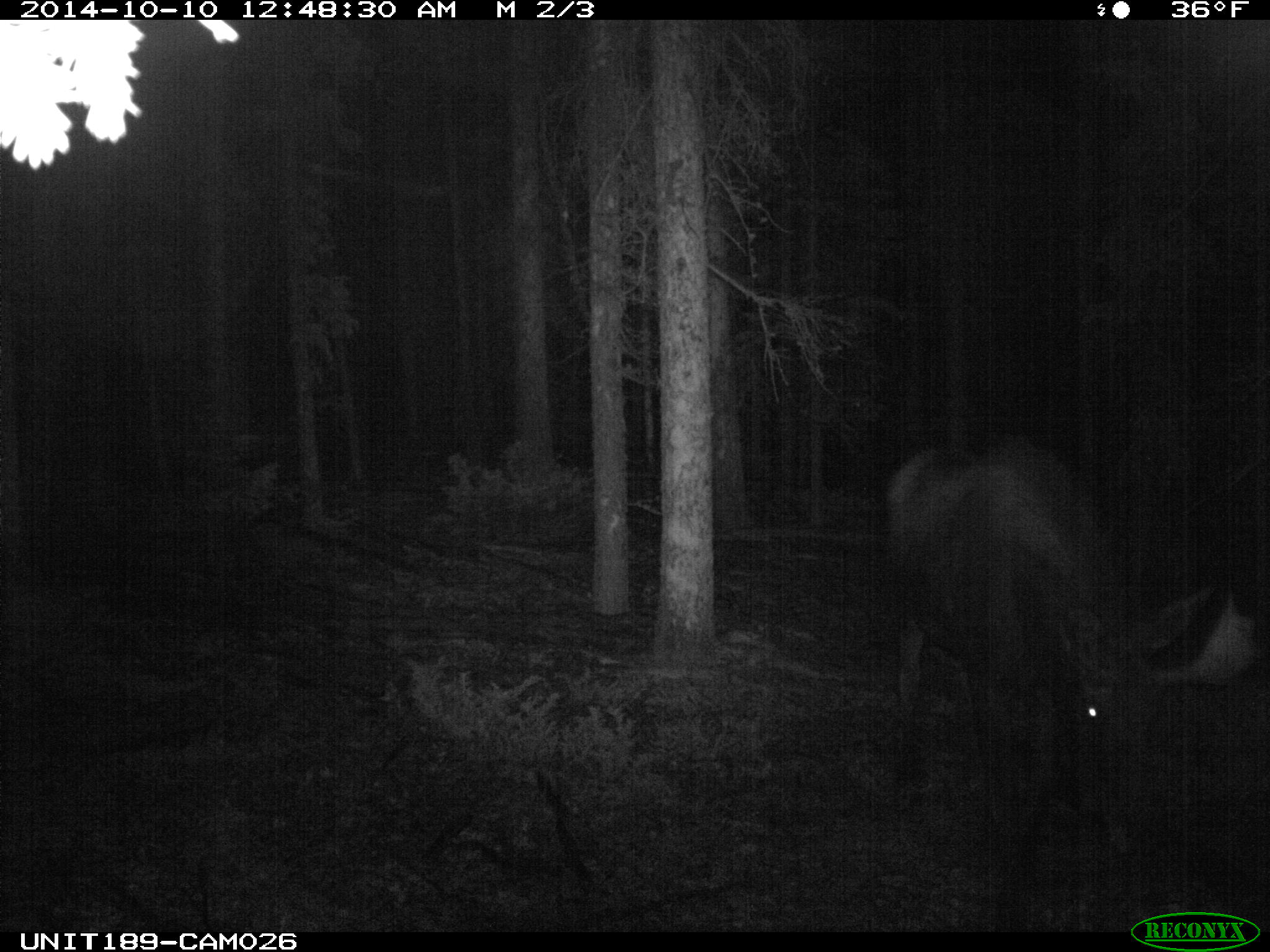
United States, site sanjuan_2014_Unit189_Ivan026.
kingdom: Animalia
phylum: Chordata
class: Mammalia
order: Artiodactyla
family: Cervidae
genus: Alces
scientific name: Alces alces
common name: moose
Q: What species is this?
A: Alces alces (moose).